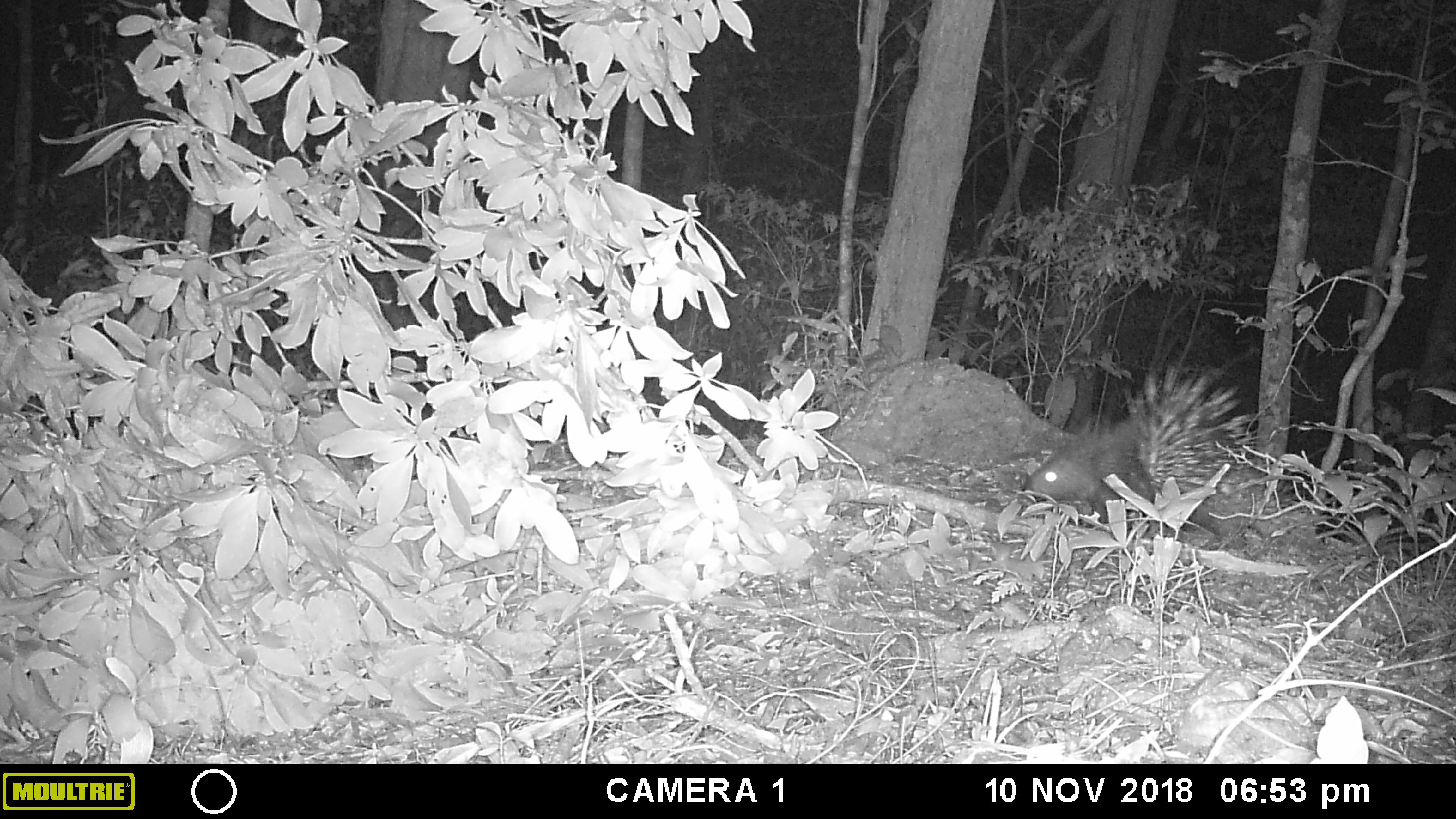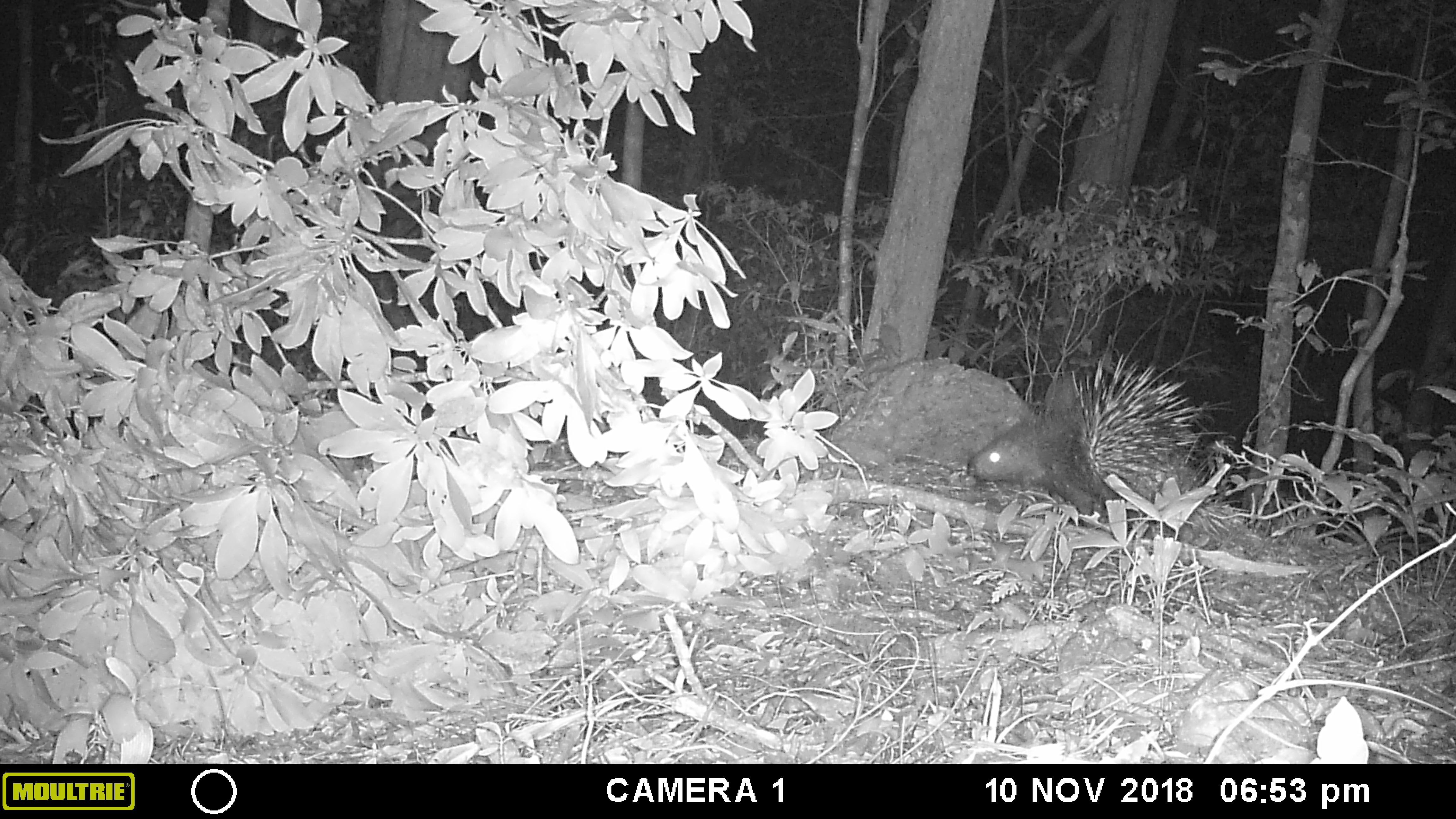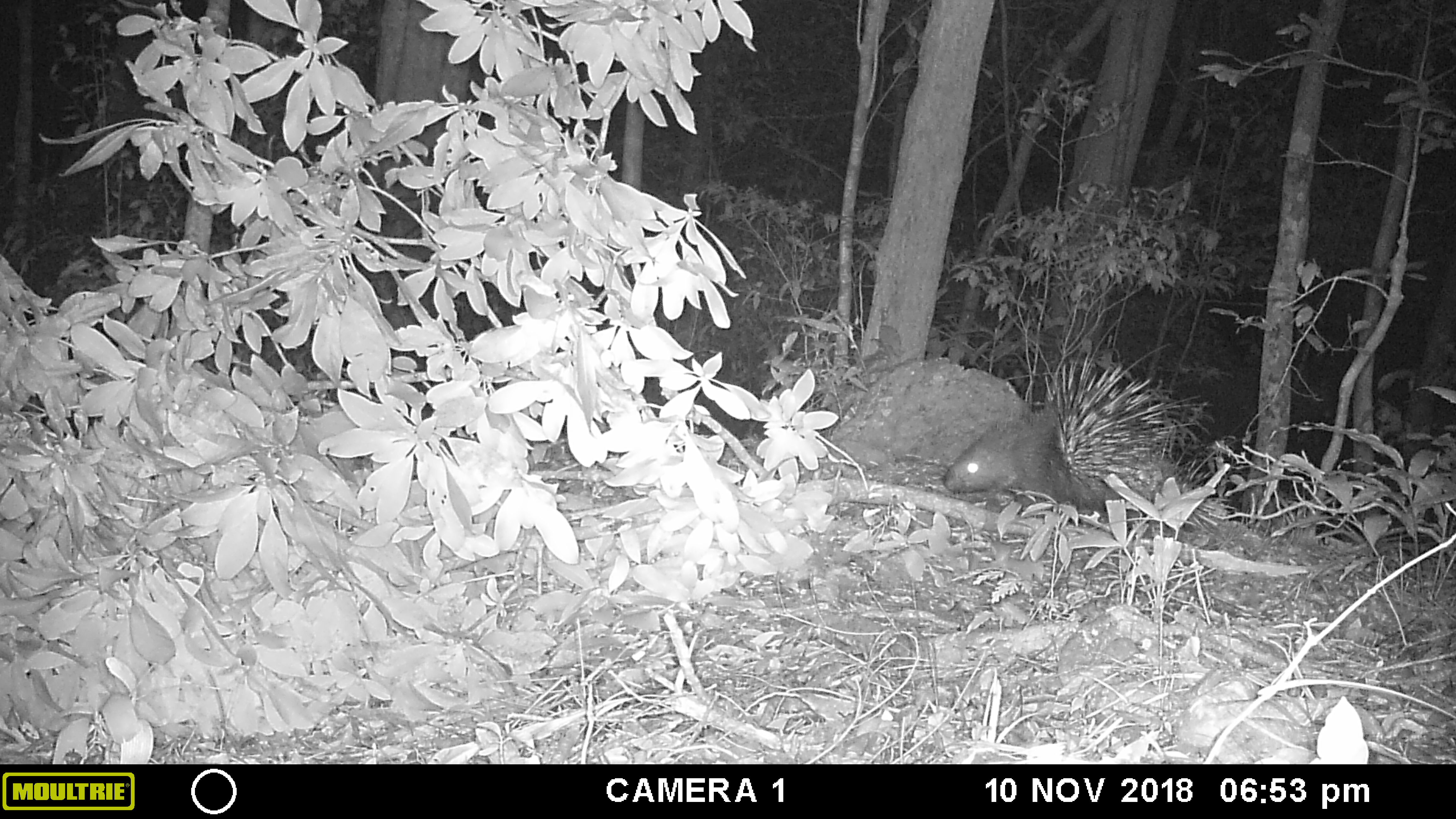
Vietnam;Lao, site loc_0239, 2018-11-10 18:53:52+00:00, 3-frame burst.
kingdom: Animalia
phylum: Chordata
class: Mammalia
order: Rodentia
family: Hystricidae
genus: Hystrix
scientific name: Hystrix brachyura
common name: malayan porcupine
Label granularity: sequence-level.